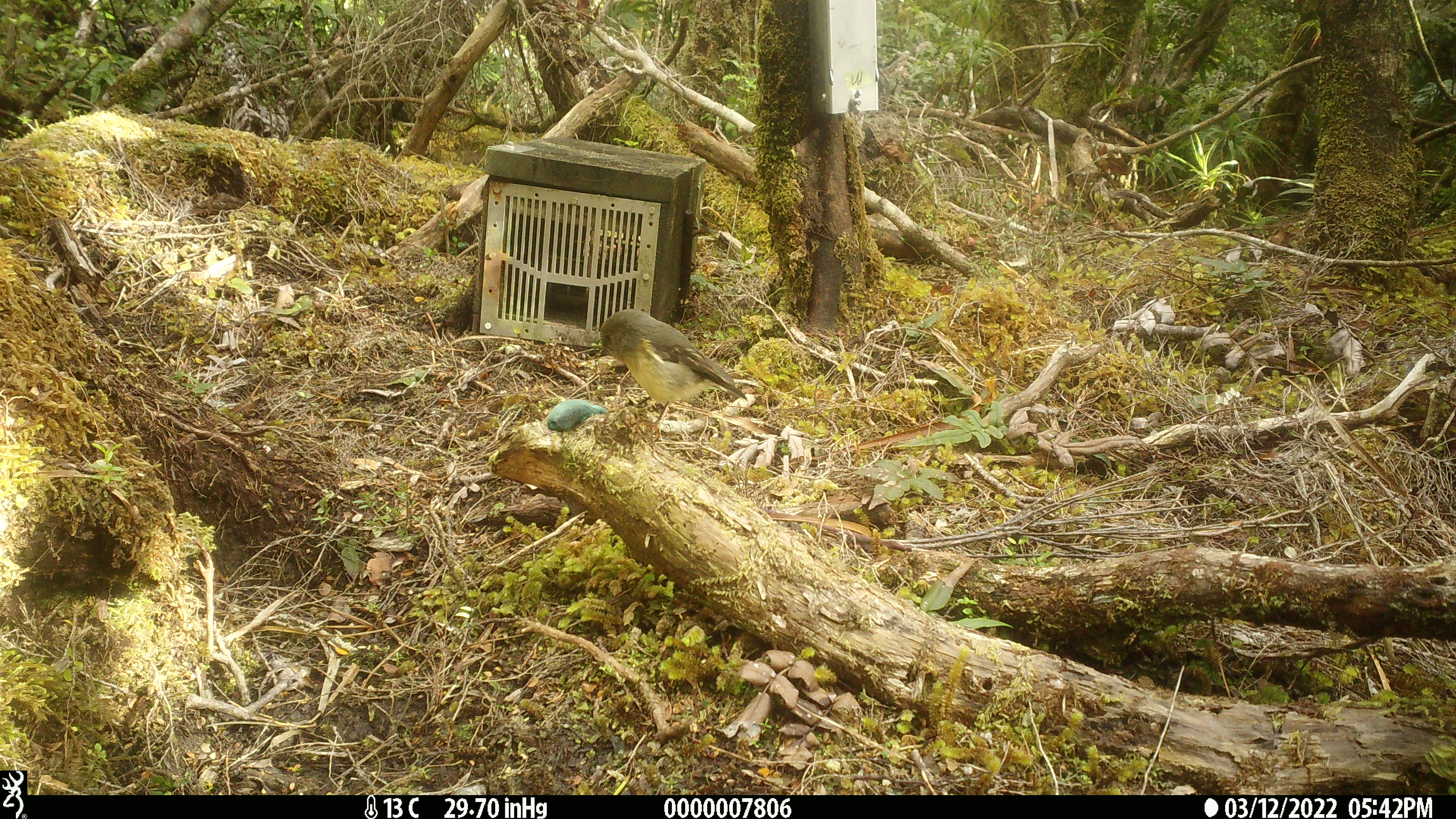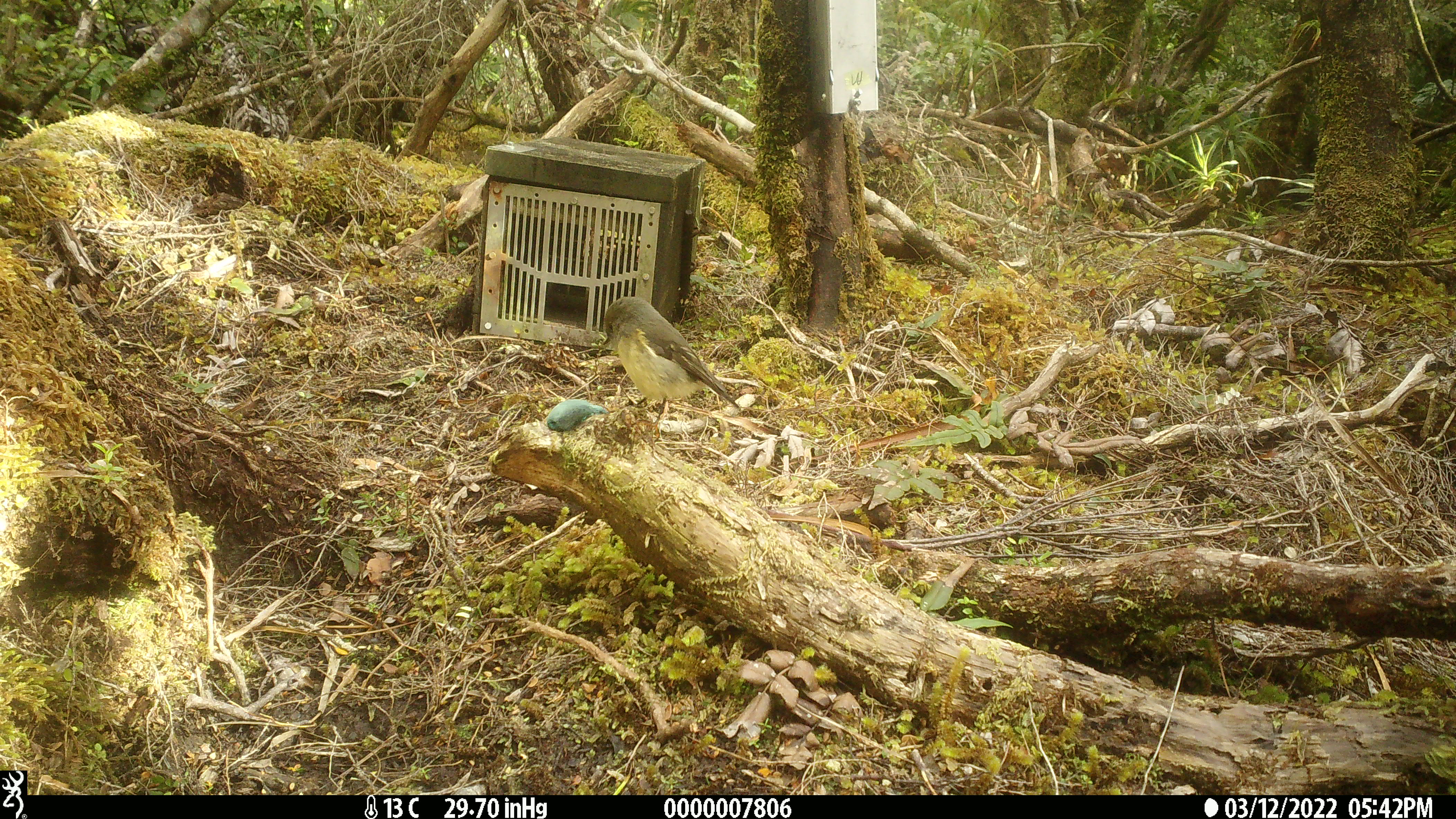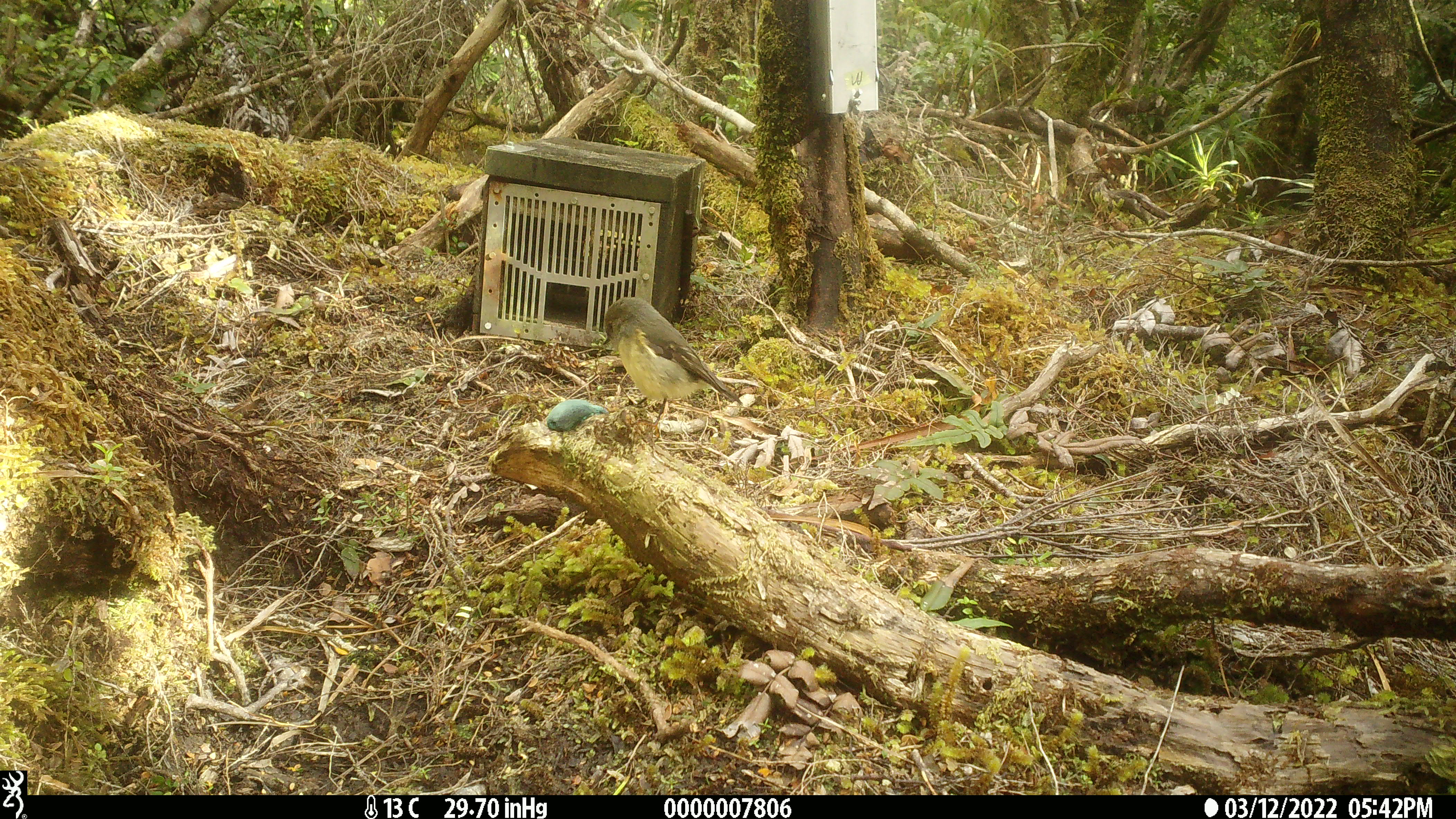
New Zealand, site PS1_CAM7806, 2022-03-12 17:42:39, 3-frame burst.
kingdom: Animalia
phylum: Chordata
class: Aves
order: Passeriformes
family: Petroicidae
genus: Petroica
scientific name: Petroica macrocephala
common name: tomtit